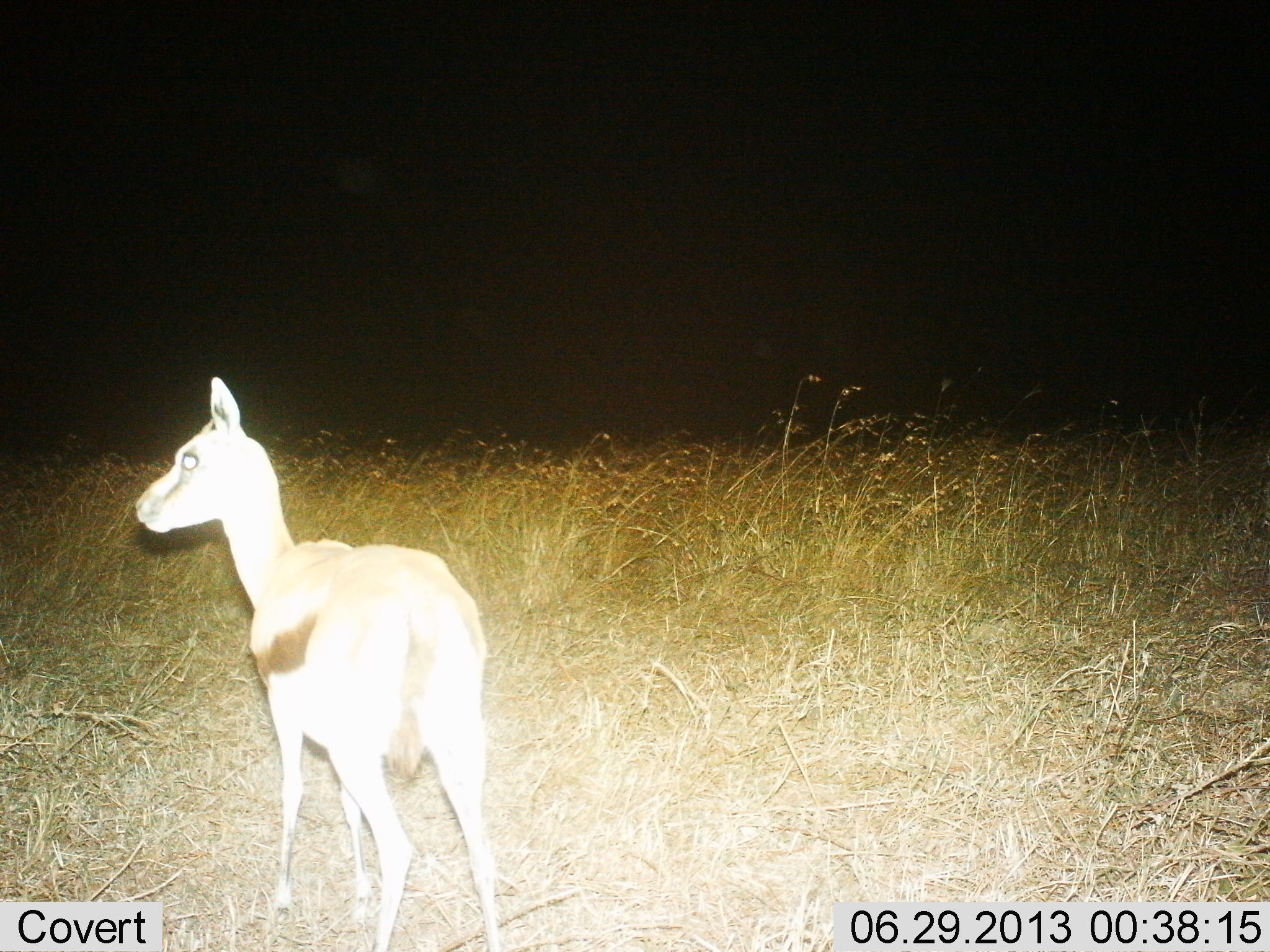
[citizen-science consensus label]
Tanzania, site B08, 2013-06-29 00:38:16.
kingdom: Animalia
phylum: Chordata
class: Mammalia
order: Artiodactyla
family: Bovidae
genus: Eudorcas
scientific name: Eudorcas thomsonii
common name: thomson's gazelle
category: gazellethomsons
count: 1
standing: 100%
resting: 0%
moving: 4%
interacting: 0%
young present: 7%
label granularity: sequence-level